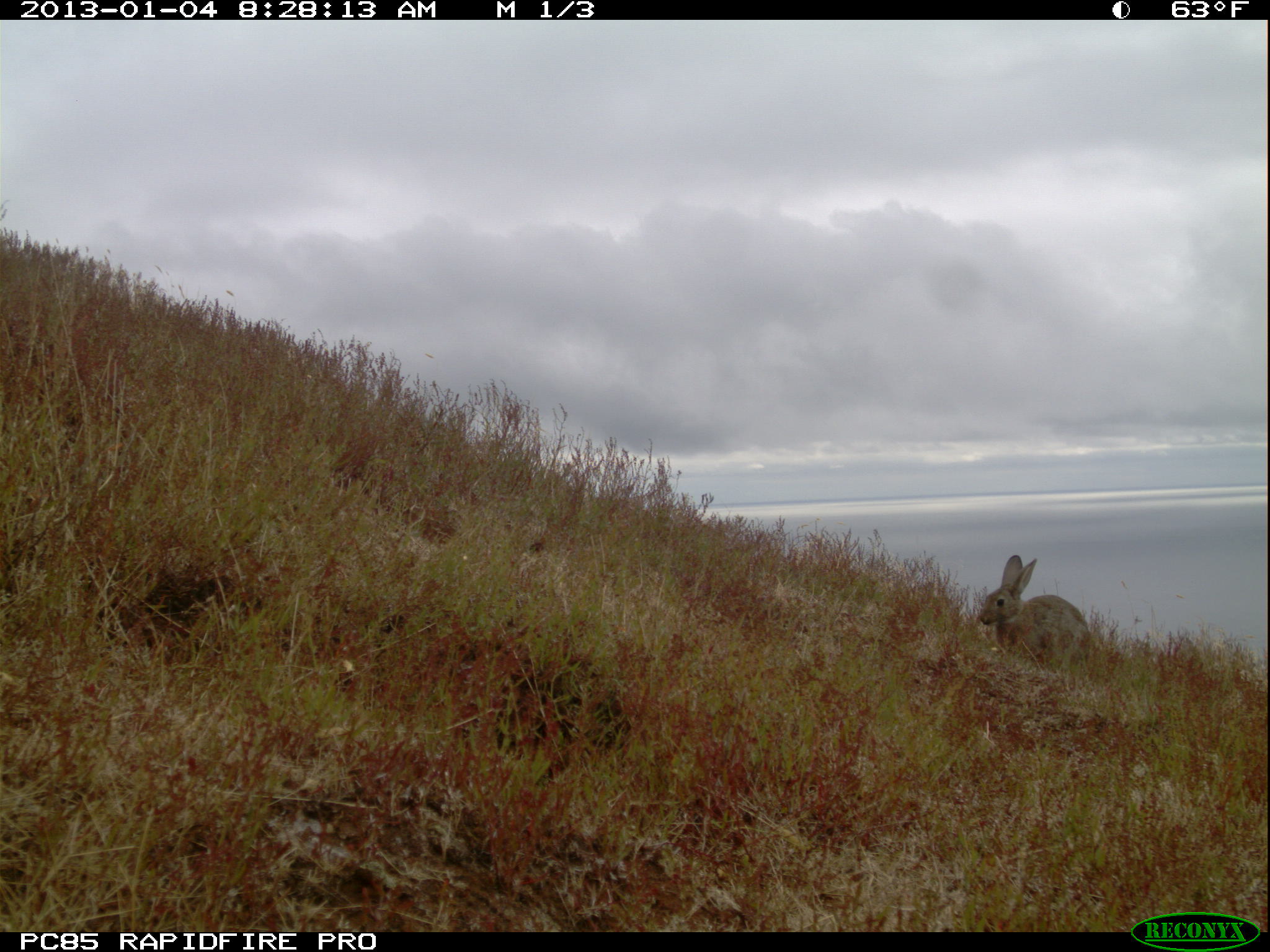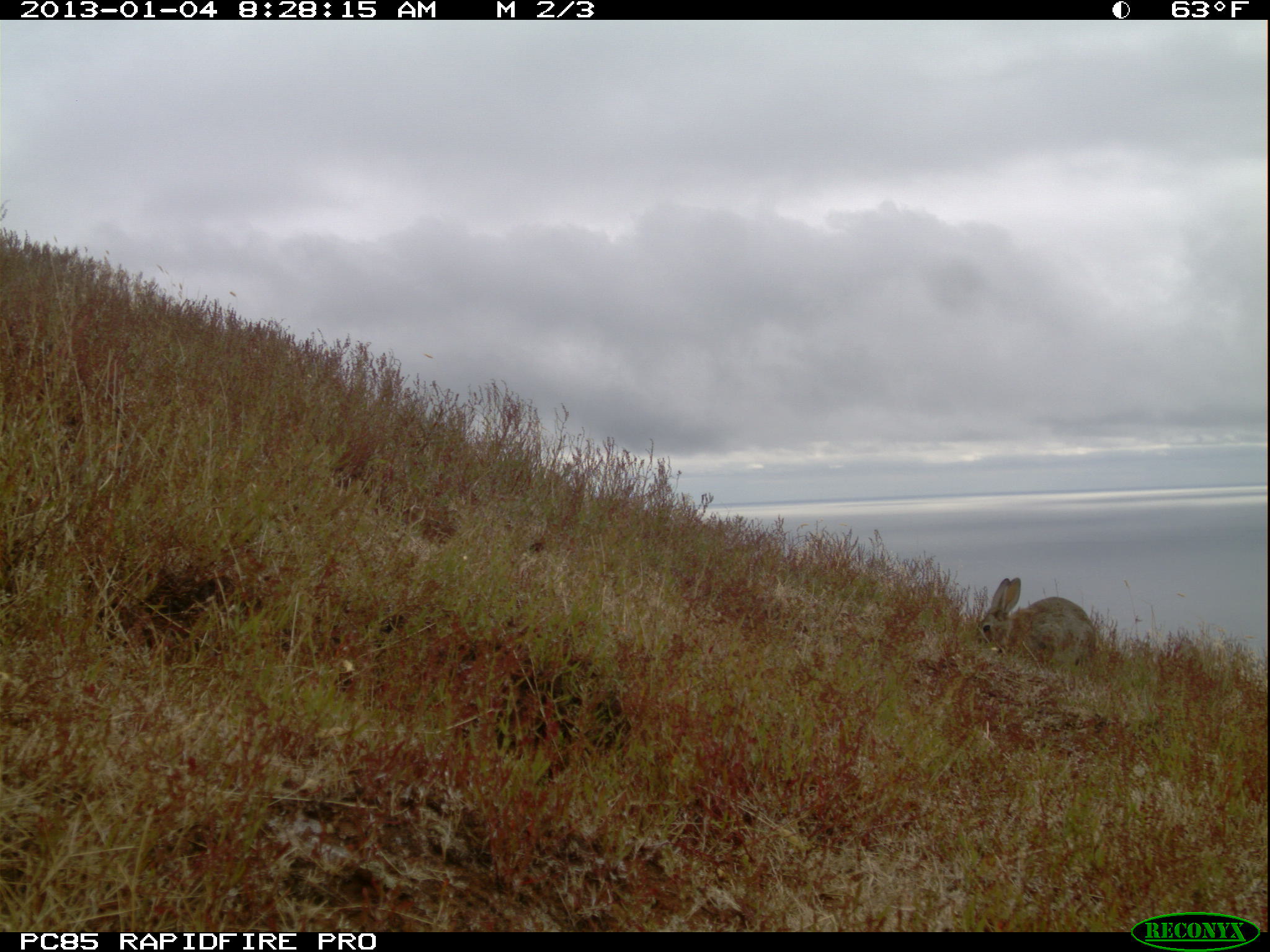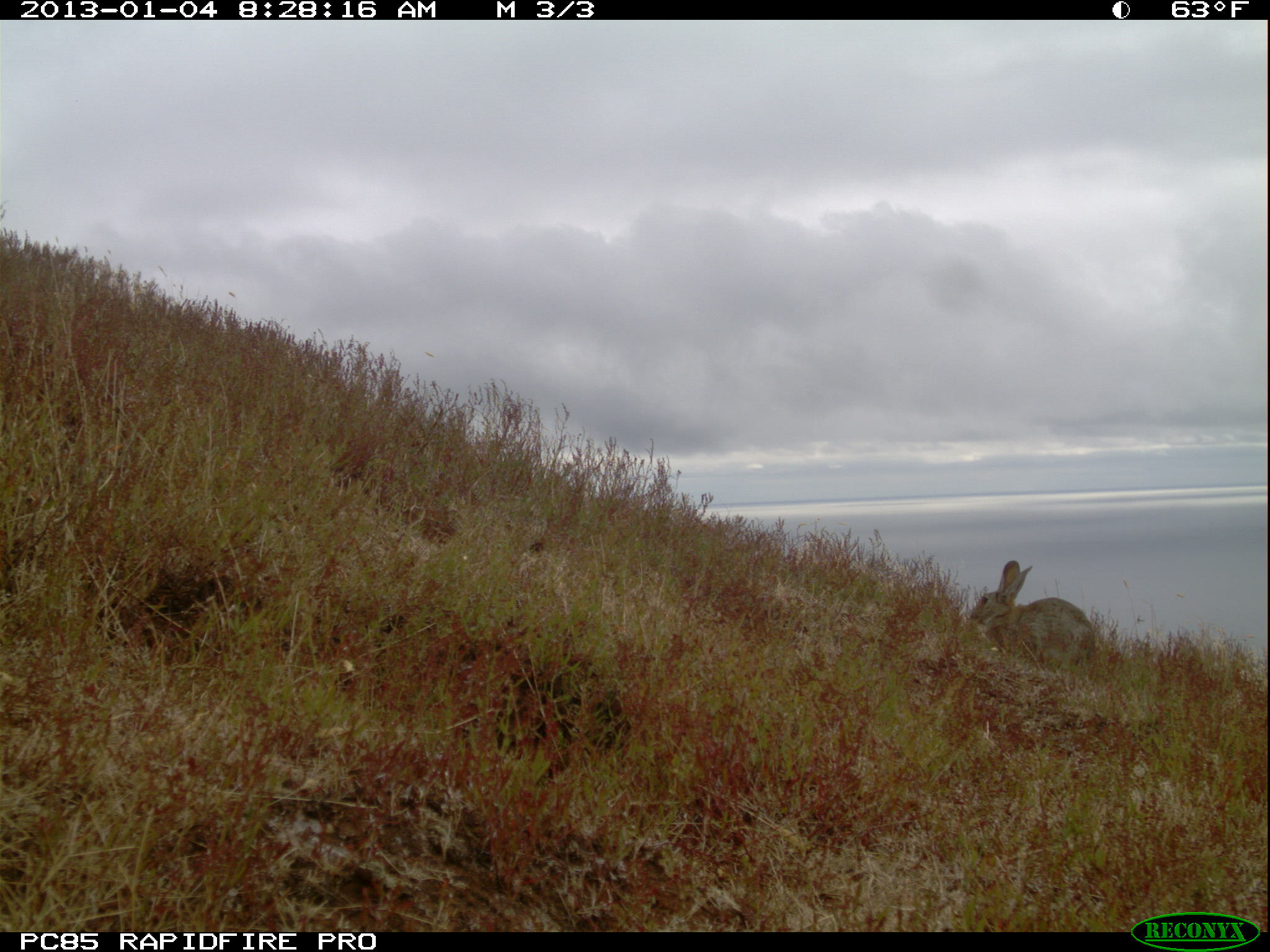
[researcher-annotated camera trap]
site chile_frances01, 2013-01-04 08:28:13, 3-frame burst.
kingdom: Animalia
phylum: Chordata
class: Mammalia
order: Lagomorpha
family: Leporidae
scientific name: Leporidae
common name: rabbits and hares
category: rabbit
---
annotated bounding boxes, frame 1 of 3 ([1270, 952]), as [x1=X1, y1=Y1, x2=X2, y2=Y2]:
rabbit: [x1=975, y1=553, x2=1092, y2=666]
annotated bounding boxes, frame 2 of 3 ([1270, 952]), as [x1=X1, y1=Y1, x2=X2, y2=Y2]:
rabbit: [x1=976, y1=576, x2=1098, y2=679]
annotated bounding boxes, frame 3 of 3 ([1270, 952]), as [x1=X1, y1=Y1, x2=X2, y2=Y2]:
rabbit: [x1=970, y1=558, x2=1100, y2=676]